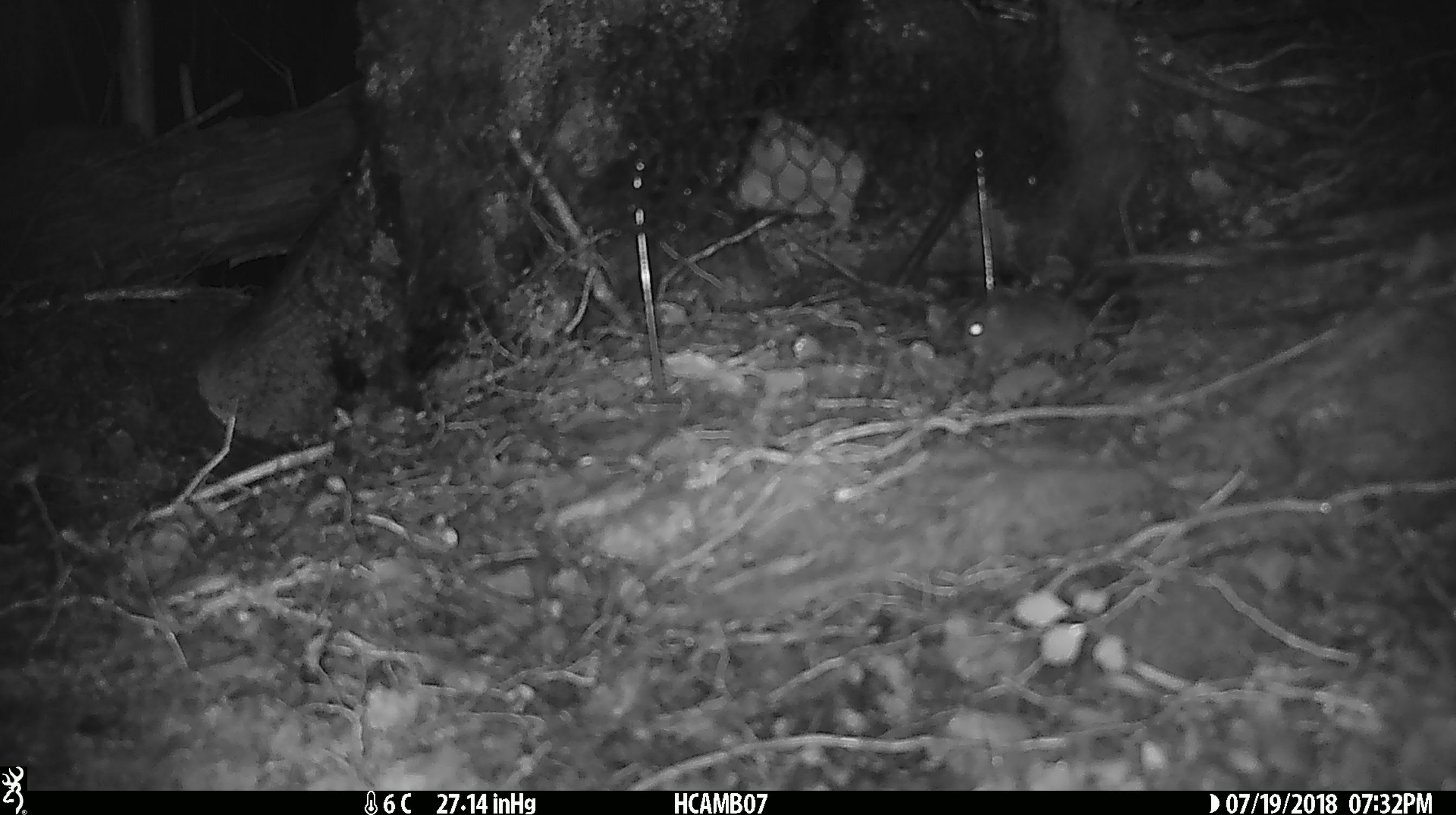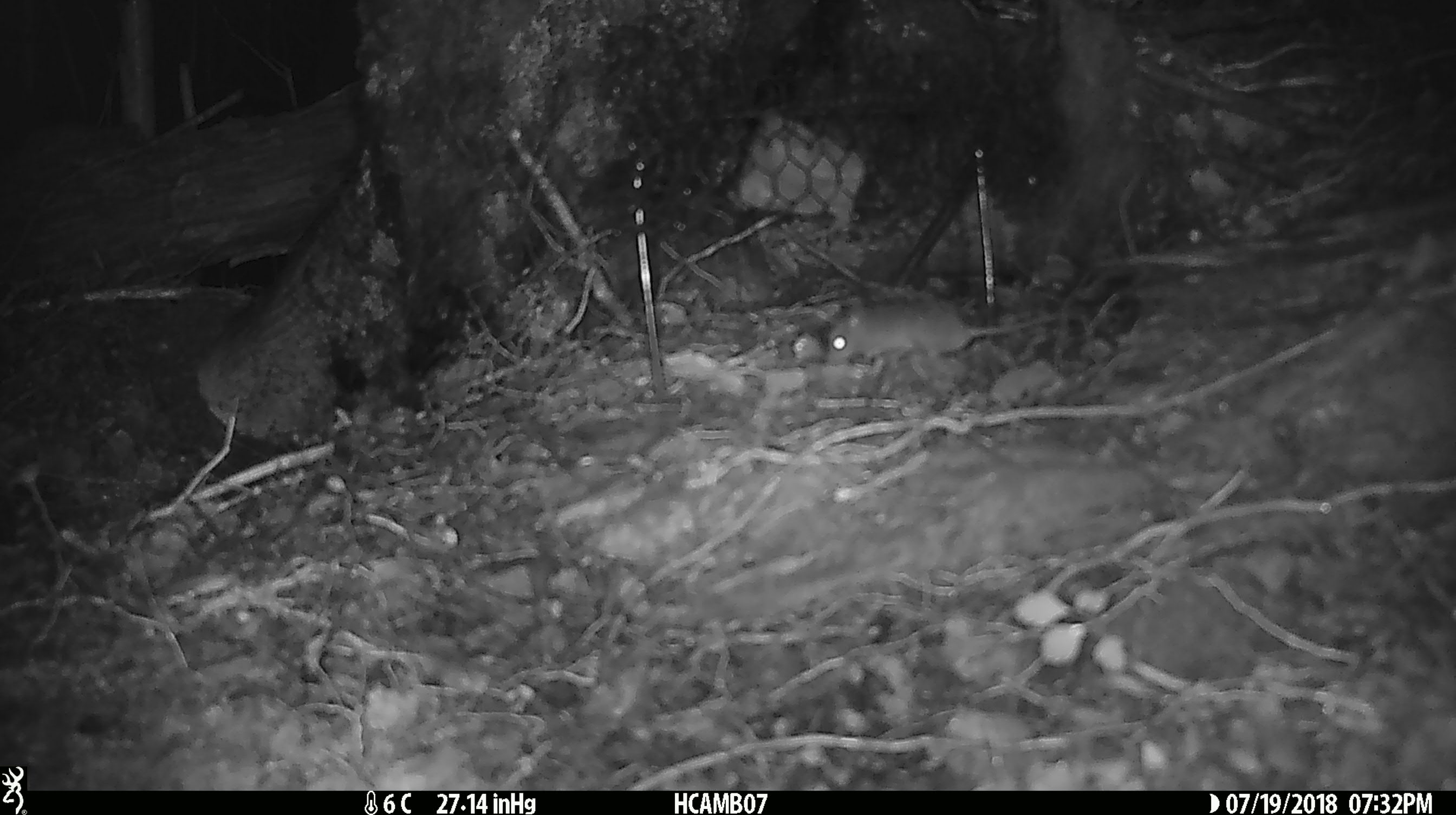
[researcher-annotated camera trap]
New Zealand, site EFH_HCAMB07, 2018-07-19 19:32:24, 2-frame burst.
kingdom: Animalia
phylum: Chordata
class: Mammalia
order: Rodentia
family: Muridae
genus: Mus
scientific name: Mus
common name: mouse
Mouse (Mus).